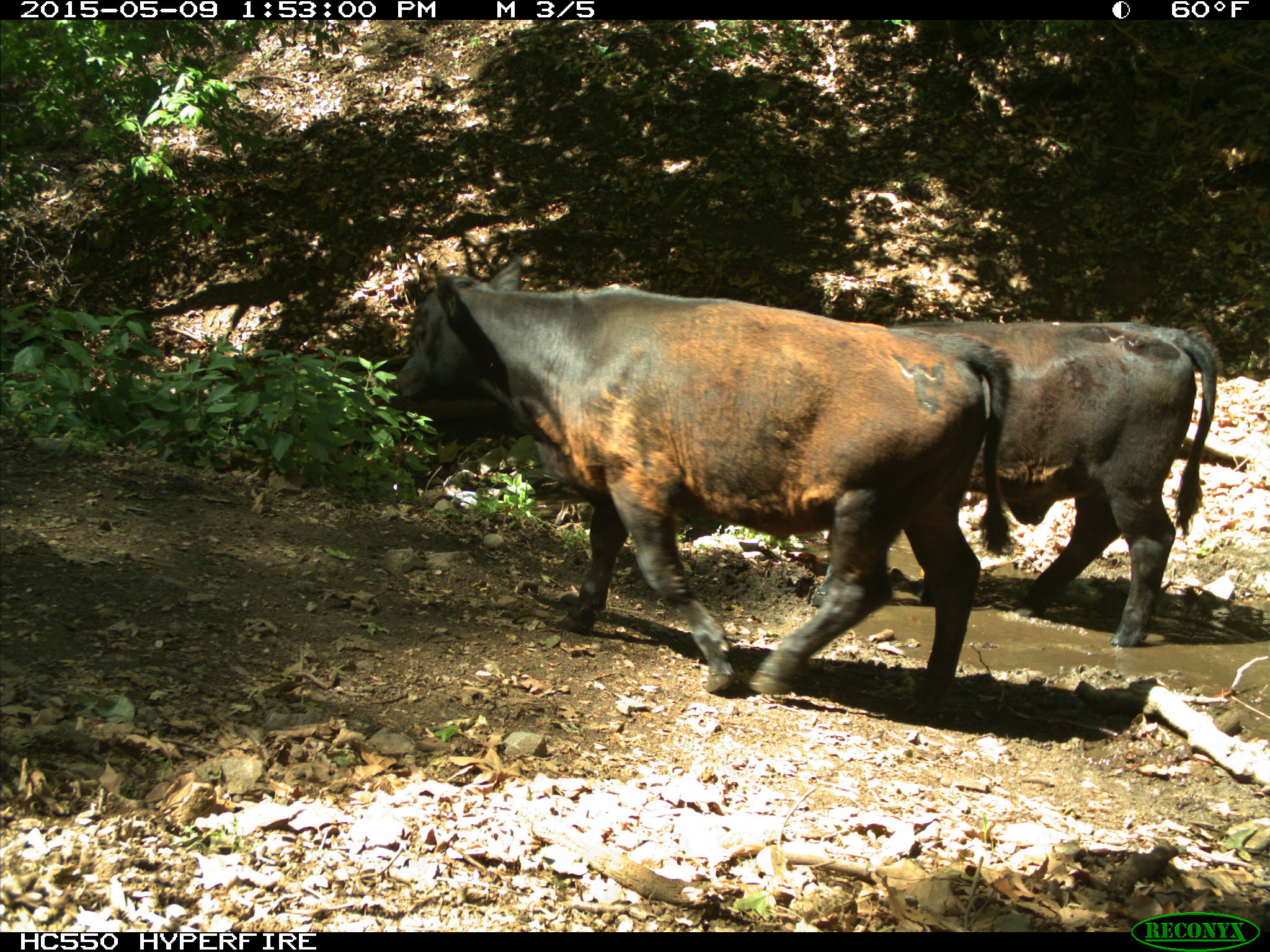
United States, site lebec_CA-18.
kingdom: Animalia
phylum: Chordata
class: Mammalia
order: Artiodactyla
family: Bovidae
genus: Bos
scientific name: Bos taurus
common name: domestic cow